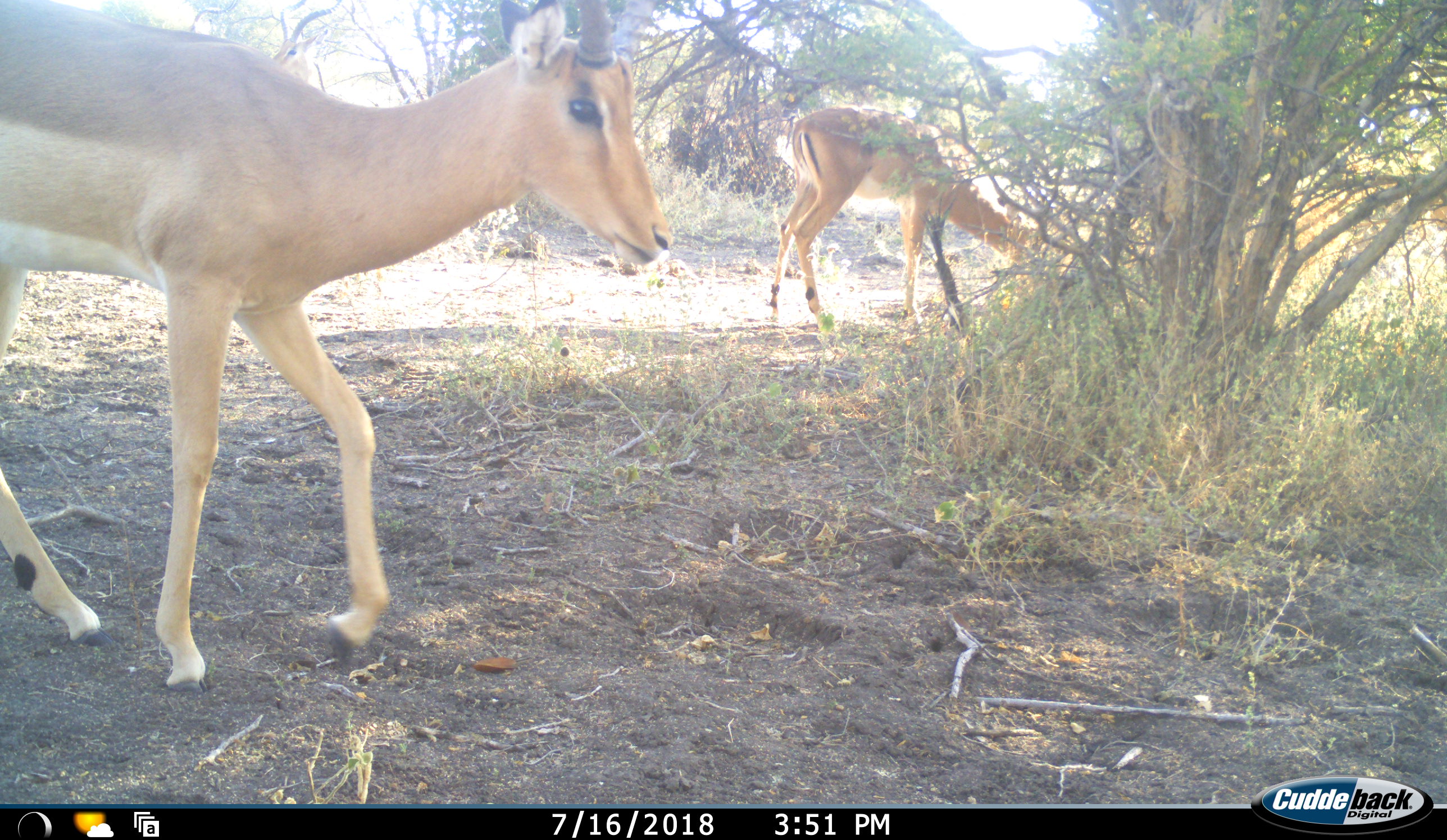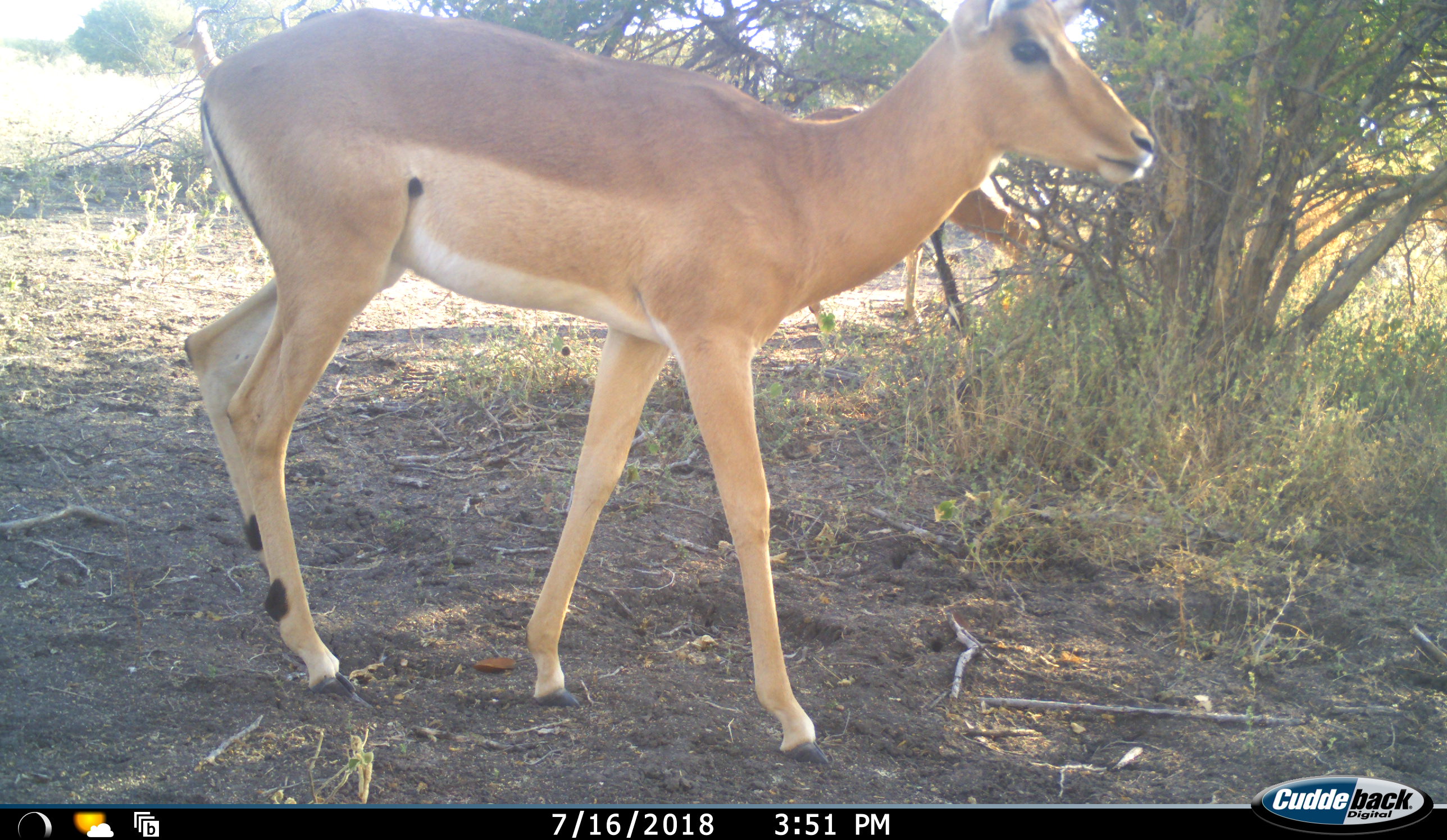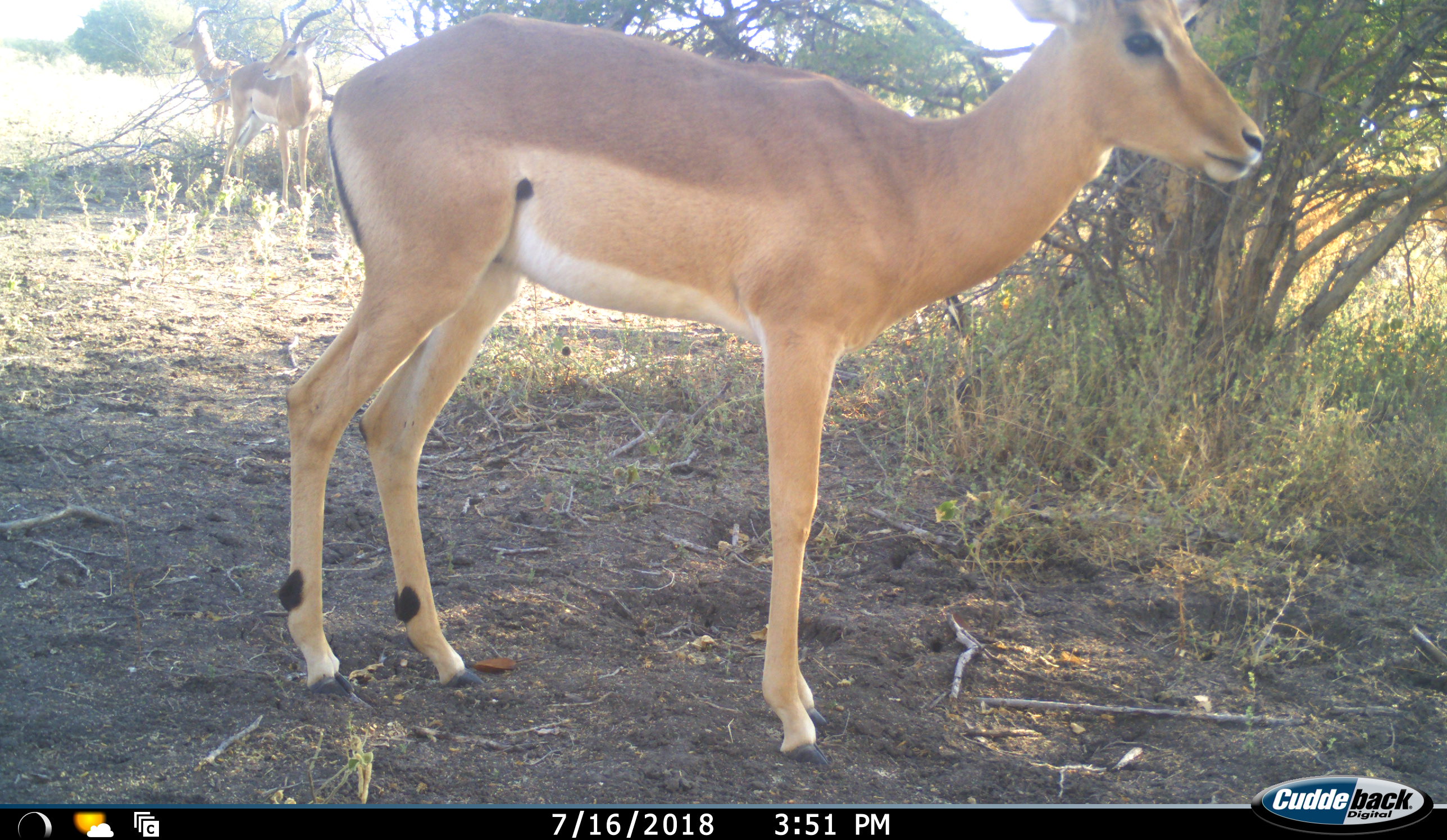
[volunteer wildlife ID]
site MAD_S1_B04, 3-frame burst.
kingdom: Animalia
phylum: Chordata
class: Mammalia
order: Artiodactyla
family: Bovidae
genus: Aepyceros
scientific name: Aepyceros melampus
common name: impala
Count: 4.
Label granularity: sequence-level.